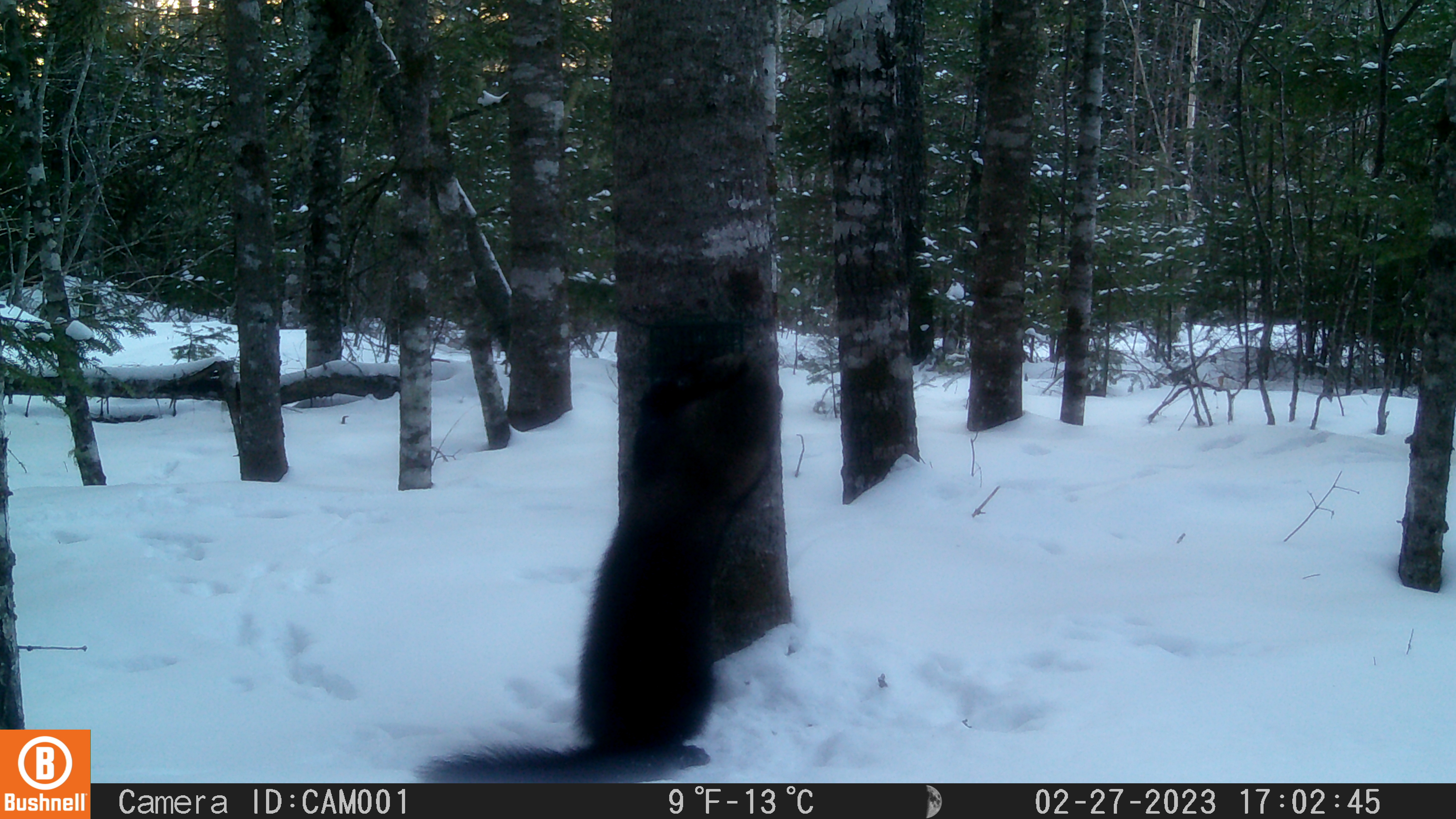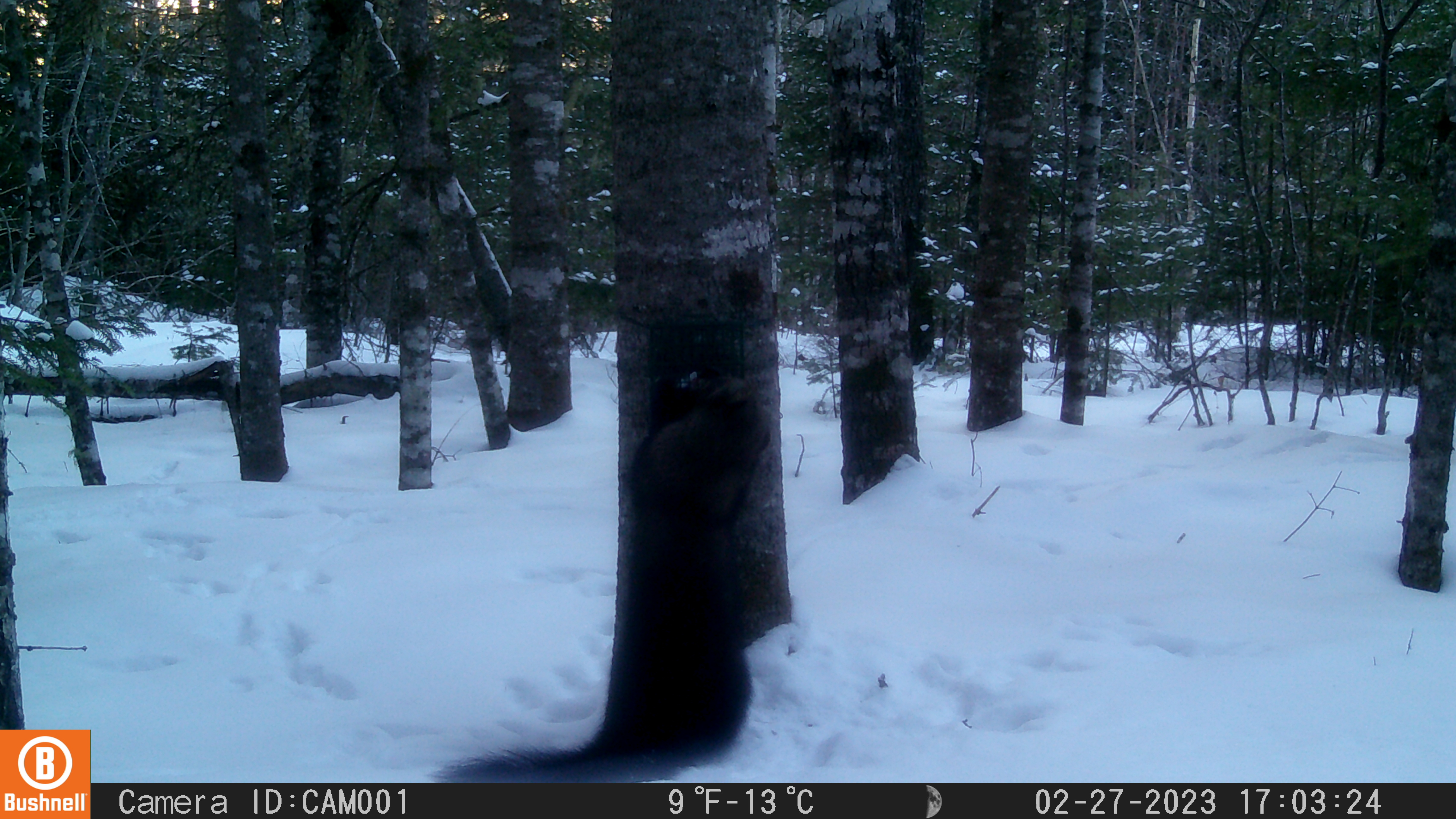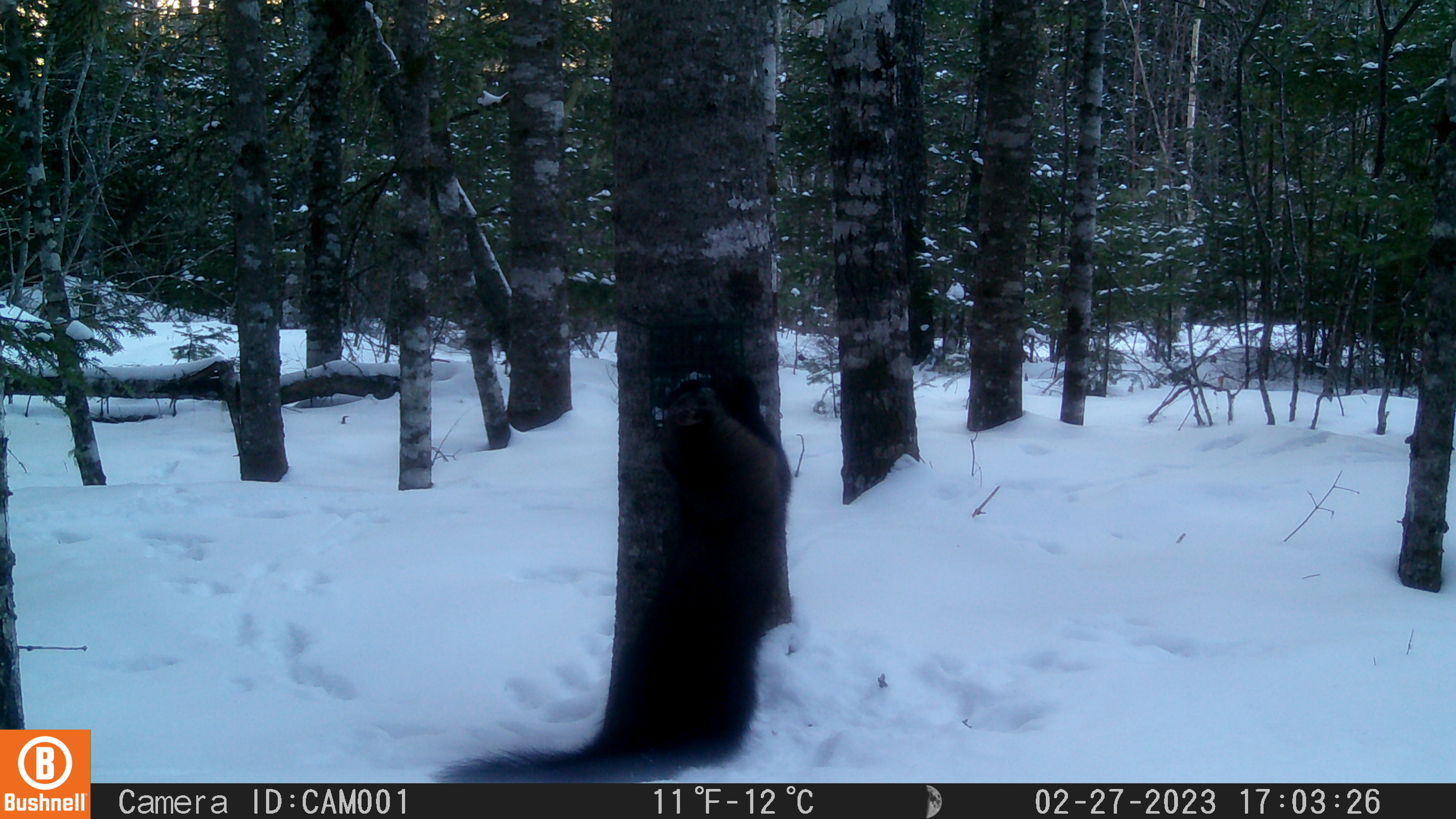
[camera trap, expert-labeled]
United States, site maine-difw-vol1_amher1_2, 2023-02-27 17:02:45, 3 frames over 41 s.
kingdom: Animalia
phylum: Chordata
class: Mammalia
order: Carnivora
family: Mustelidae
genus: Pekania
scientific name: Pekania pennanti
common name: fisher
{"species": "fisher (Pekania pennanti)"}